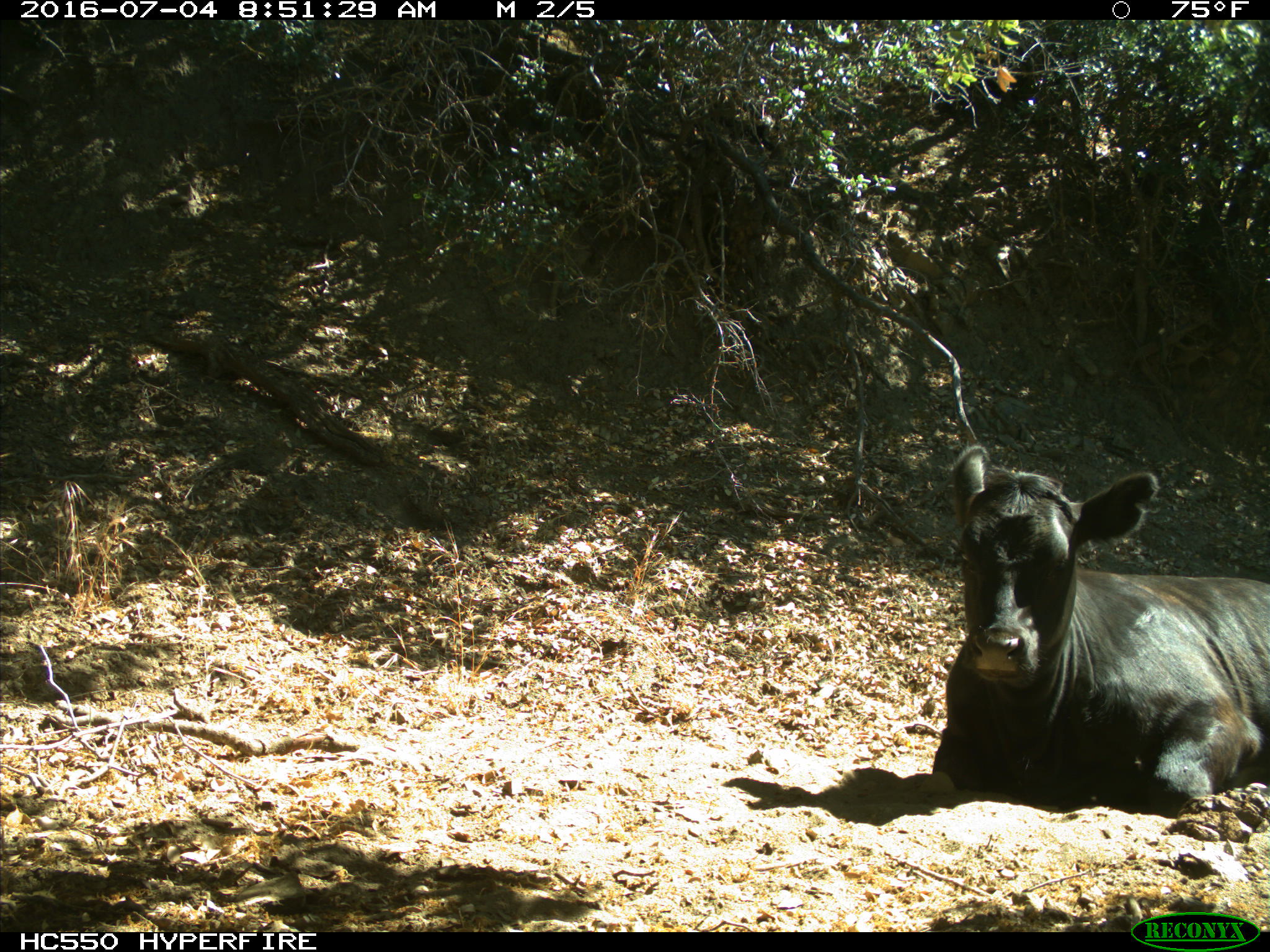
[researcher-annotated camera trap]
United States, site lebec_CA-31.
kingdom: Animalia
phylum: Chordata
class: Mammalia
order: Artiodactyla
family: Bovidae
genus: Bos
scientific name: Bos taurus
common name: domestic cow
Bos taurus (domestic cow).